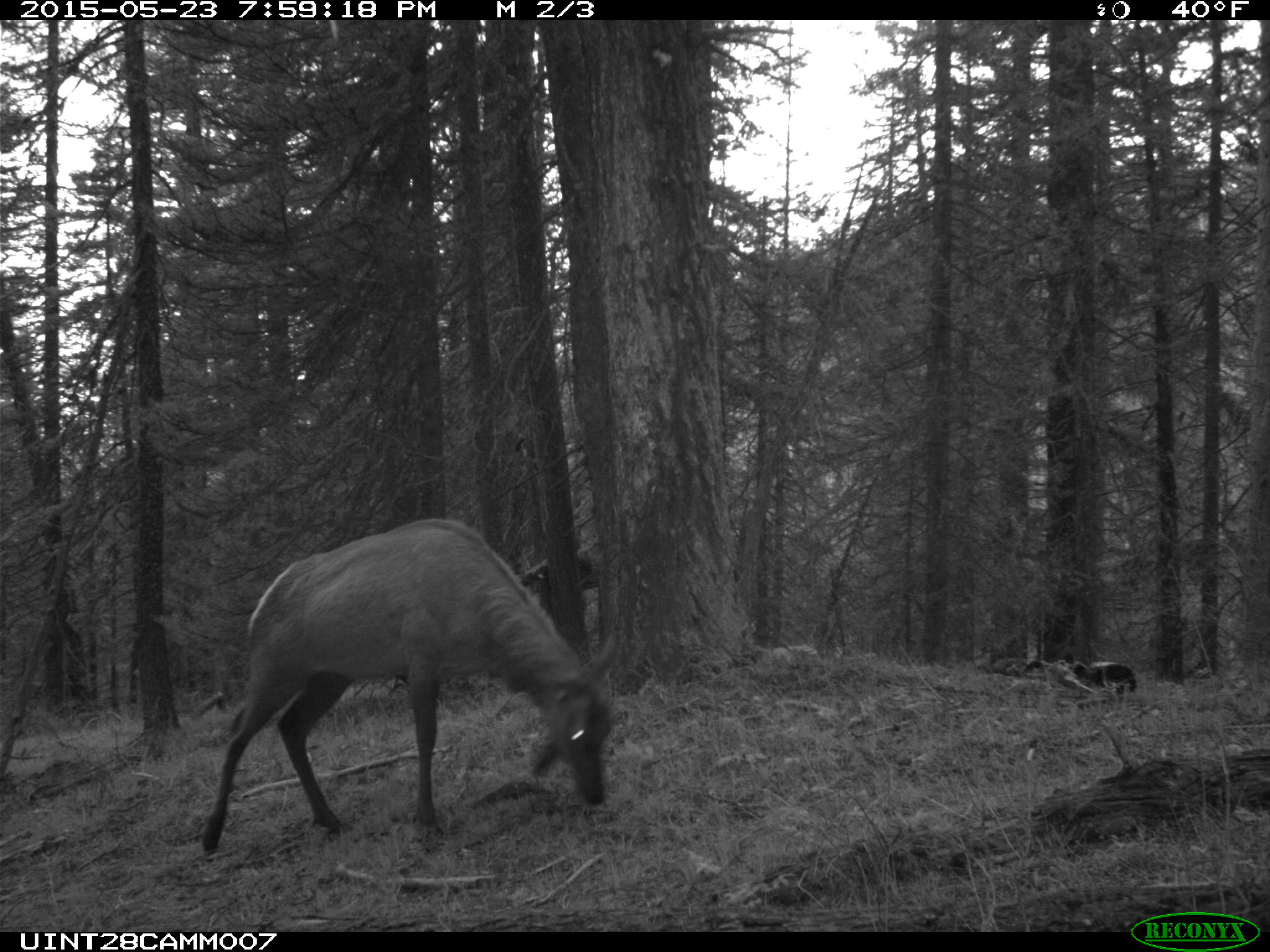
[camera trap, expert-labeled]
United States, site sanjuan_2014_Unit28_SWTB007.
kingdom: Animalia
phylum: Chordata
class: Mammalia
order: Artiodactyla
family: Cervidae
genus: Cervus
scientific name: Cervus elaphus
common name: red deer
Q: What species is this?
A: Cervus elaphus (red deer).